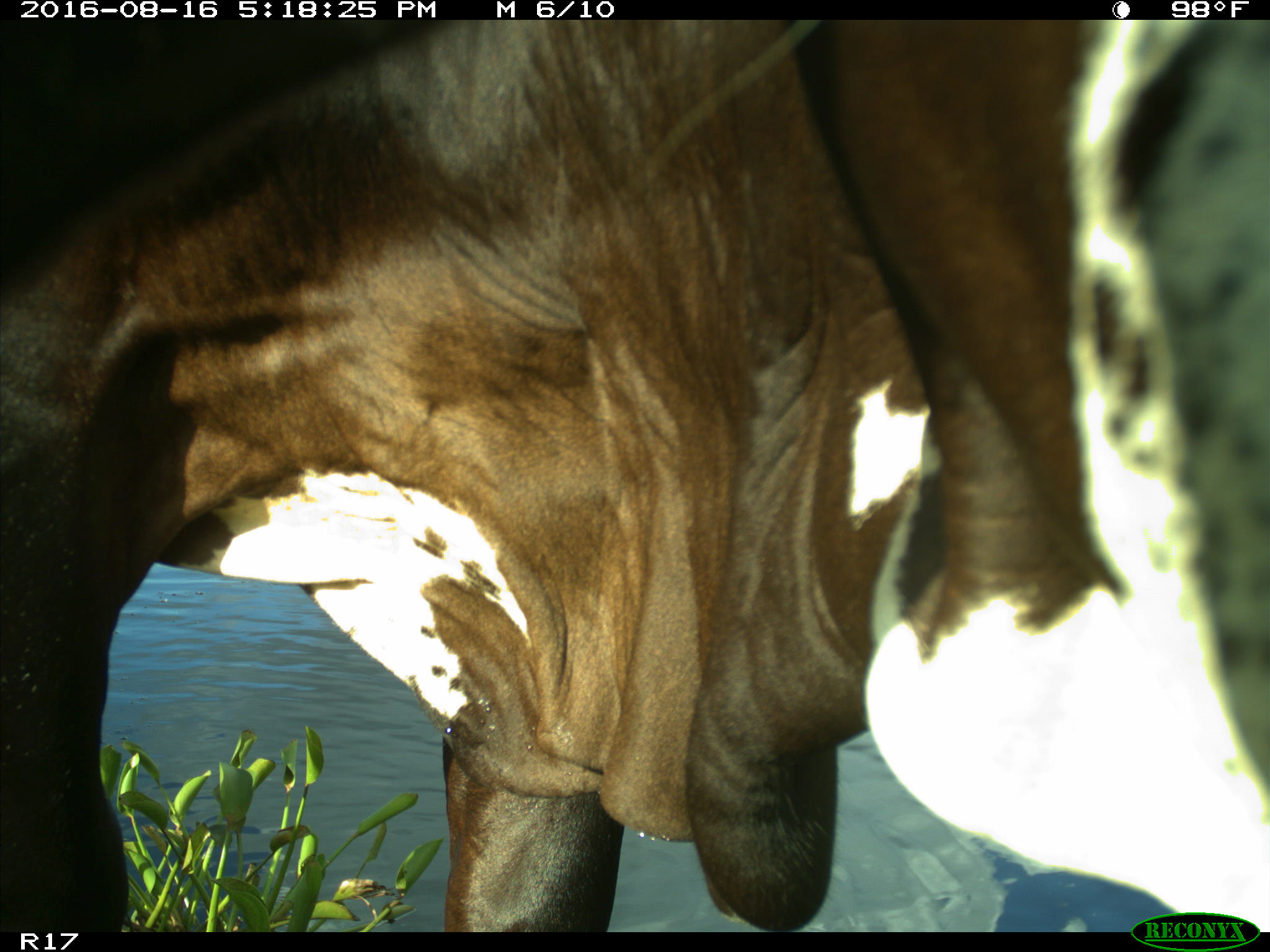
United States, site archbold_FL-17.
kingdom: Animalia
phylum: Chordata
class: Mammalia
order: Artiodactyla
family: Bovidae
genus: Bos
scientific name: Bos taurus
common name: domestic cow